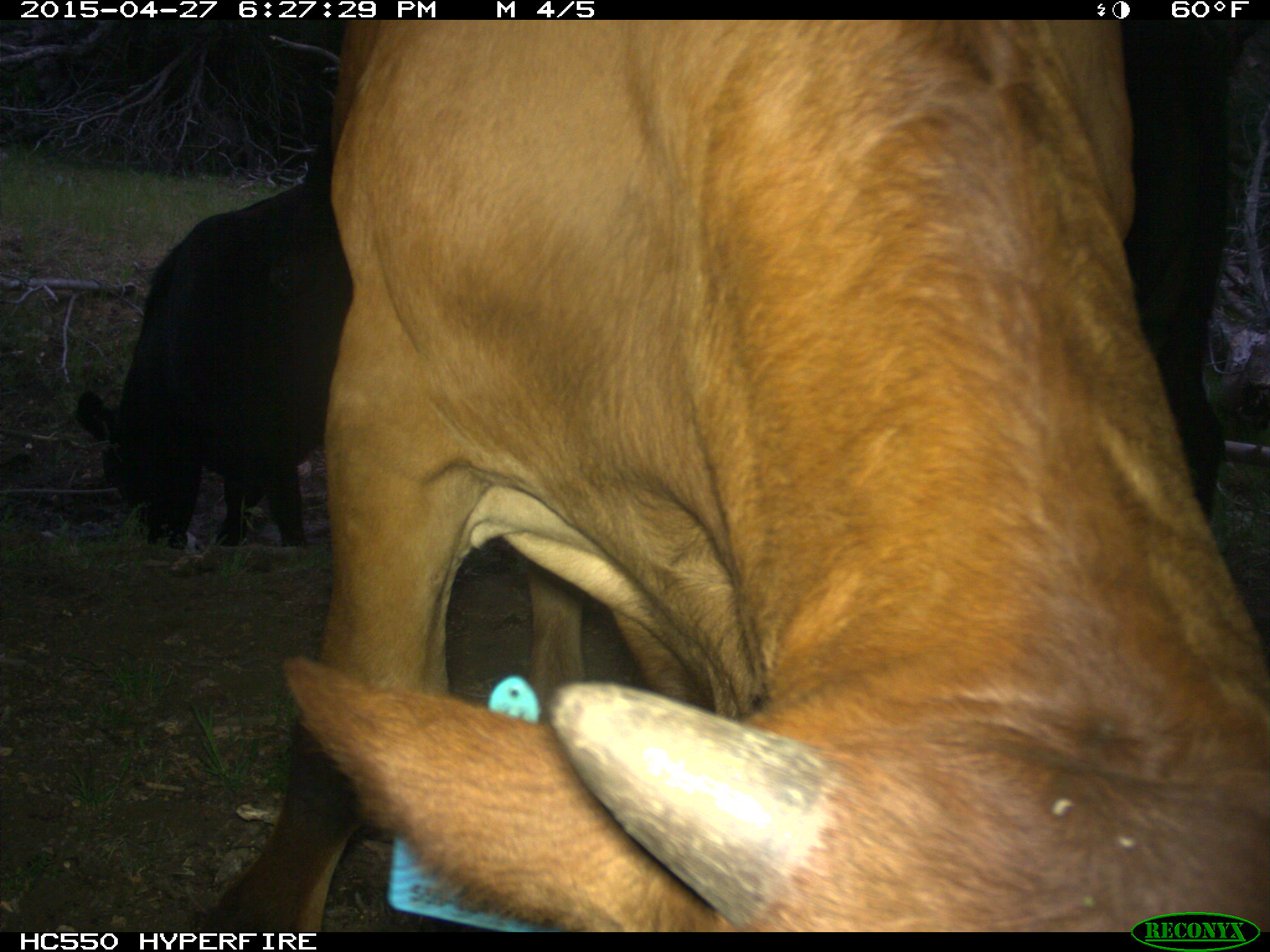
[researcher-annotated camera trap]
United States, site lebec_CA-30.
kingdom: Animalia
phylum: Chordata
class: Mammalia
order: Artiodactyla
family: Bovidae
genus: Bos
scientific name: Bos taurus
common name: domestic cow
Bos taurus (domestic cow).